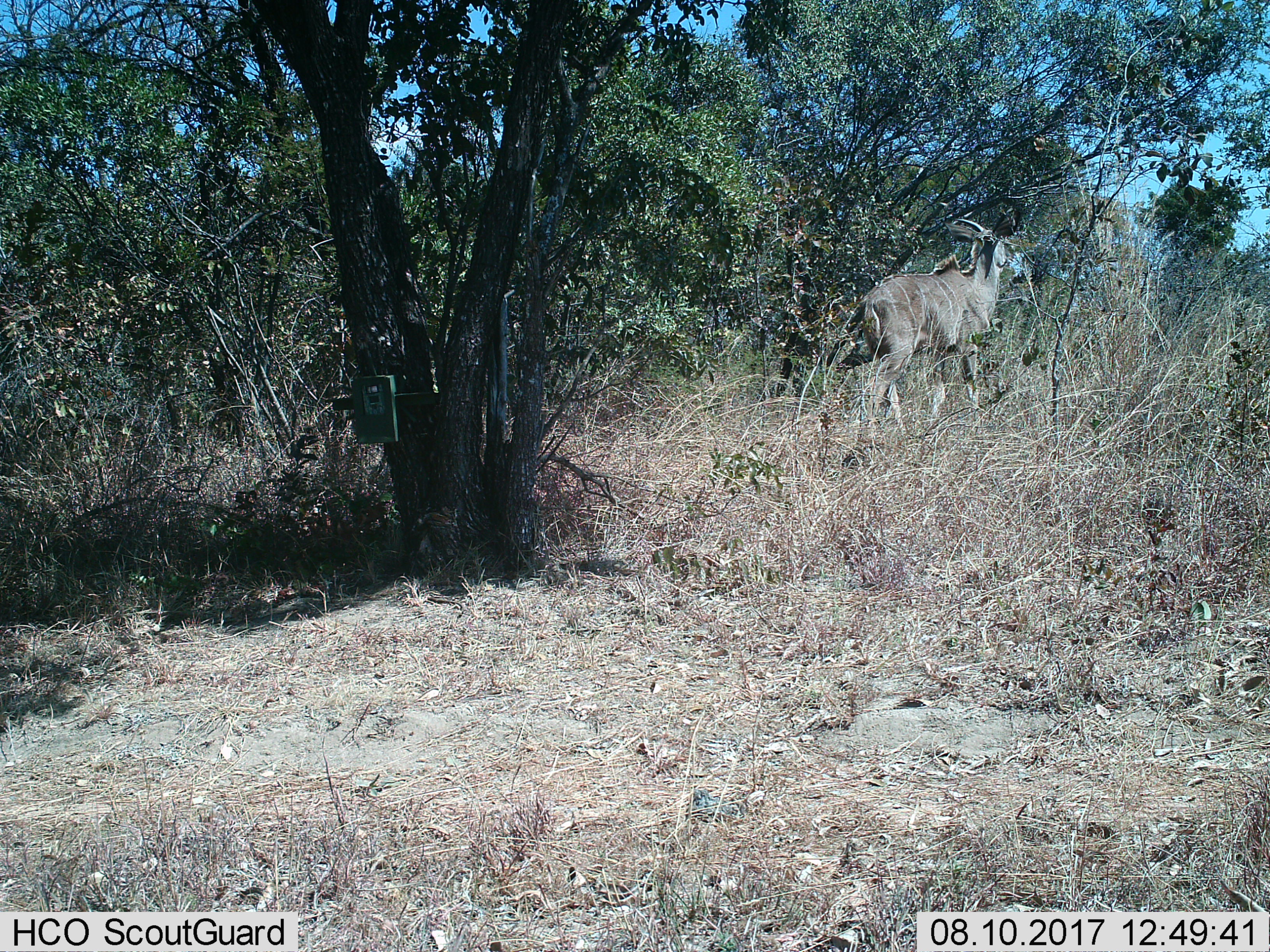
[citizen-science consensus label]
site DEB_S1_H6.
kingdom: Animalia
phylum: Chordata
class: Mammalia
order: Artiodactyla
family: Bovidae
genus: Tragelaphus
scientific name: Tragelaphus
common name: kudu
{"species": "kudu (Tragelaphus)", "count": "1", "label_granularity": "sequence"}